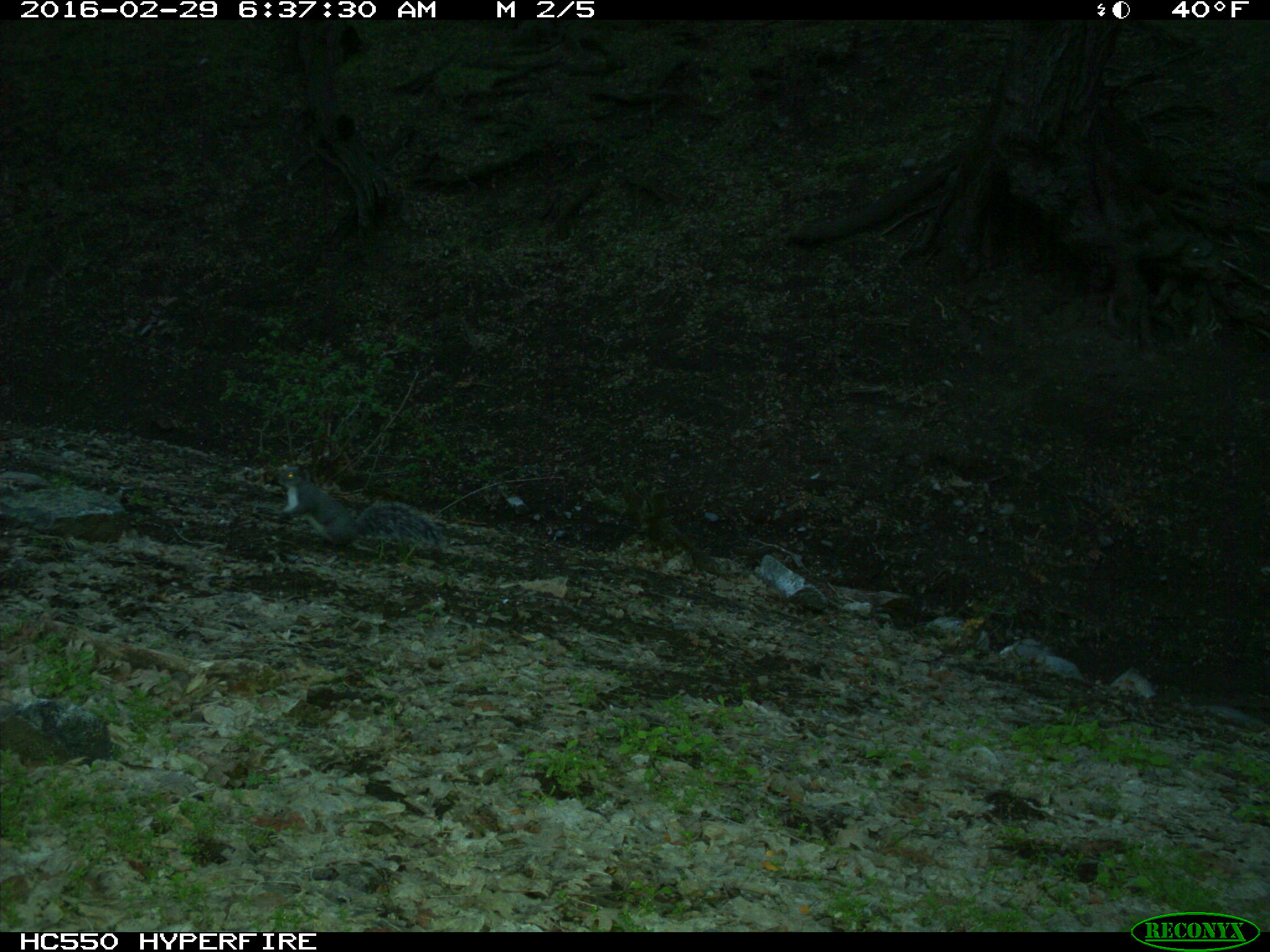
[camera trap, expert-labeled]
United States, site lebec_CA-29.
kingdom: Animalia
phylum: Chordata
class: Mammalia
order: Rodentia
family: Sciuridae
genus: Sciurus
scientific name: Sciurus carolinensis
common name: eastern gray squirrel